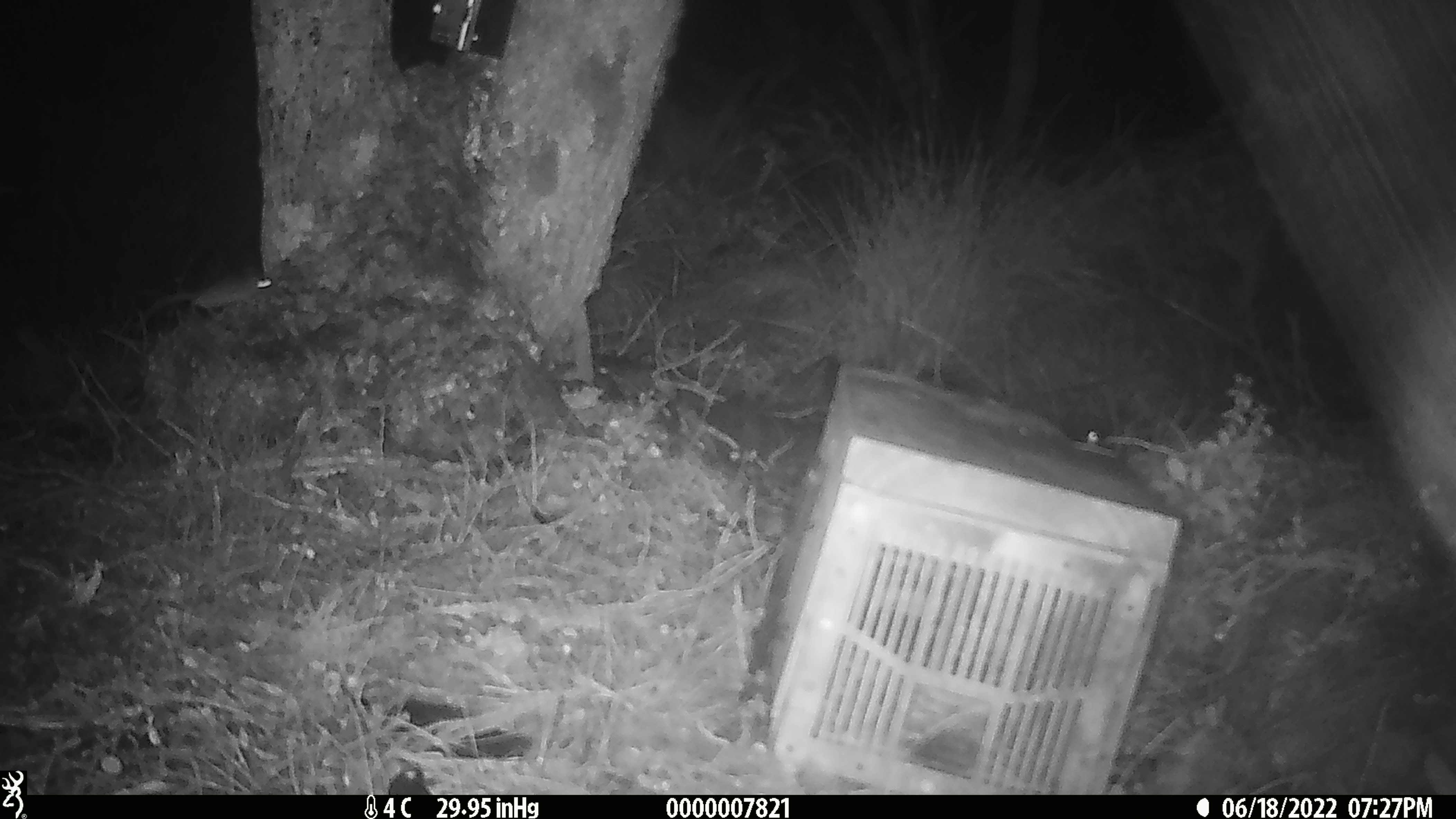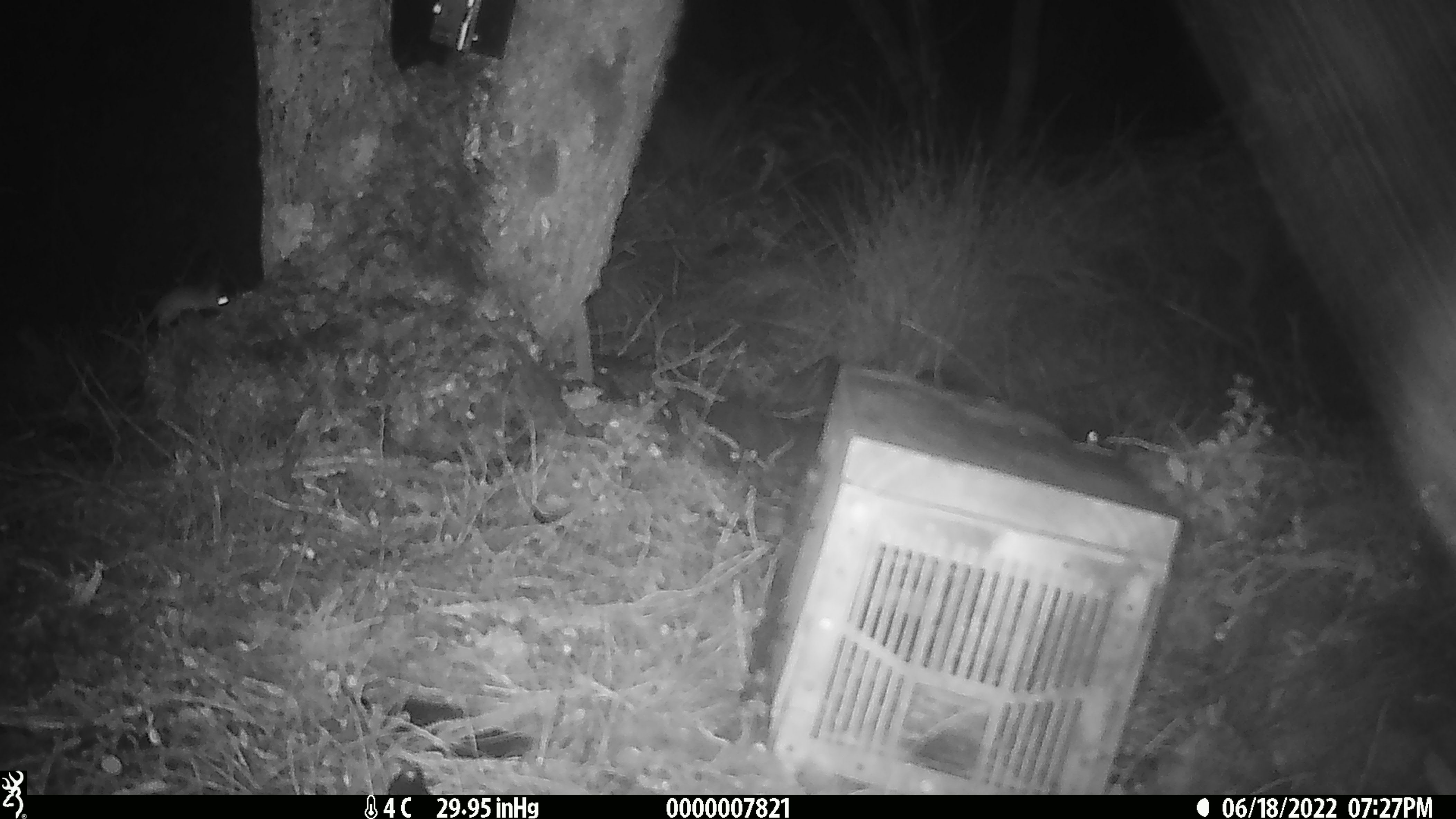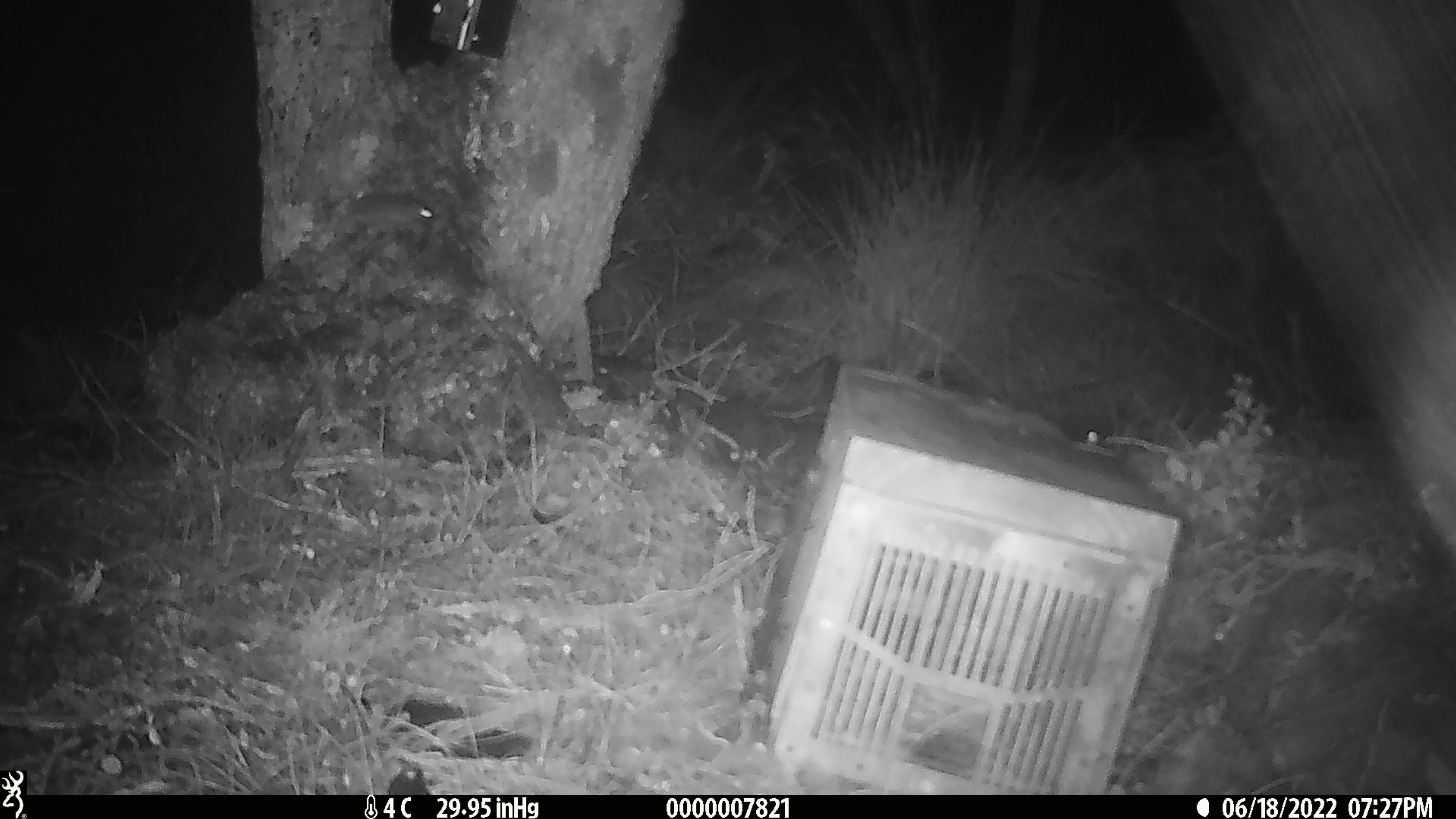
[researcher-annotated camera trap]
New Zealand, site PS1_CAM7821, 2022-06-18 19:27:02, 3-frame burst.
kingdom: Animalia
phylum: Chordata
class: Mammalia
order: Rodentia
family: Muridae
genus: Mus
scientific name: Mus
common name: mouse